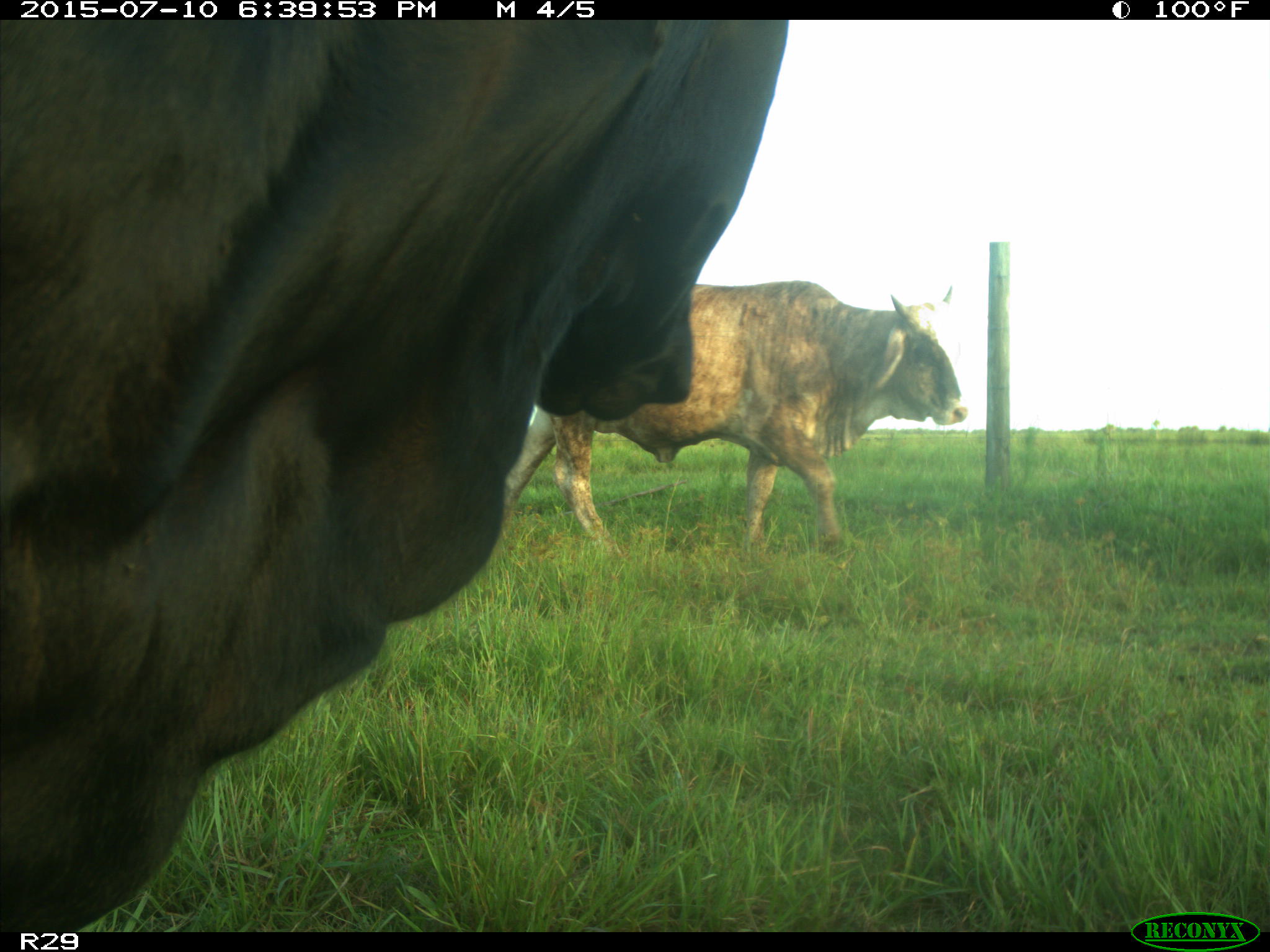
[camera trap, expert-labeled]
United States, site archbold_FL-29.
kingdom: Animalia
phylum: Chordata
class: Mammalia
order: Artiodactyla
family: Bovidae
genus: Bos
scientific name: Bos taurus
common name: domestic cow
Bos taurus (domestic cow).